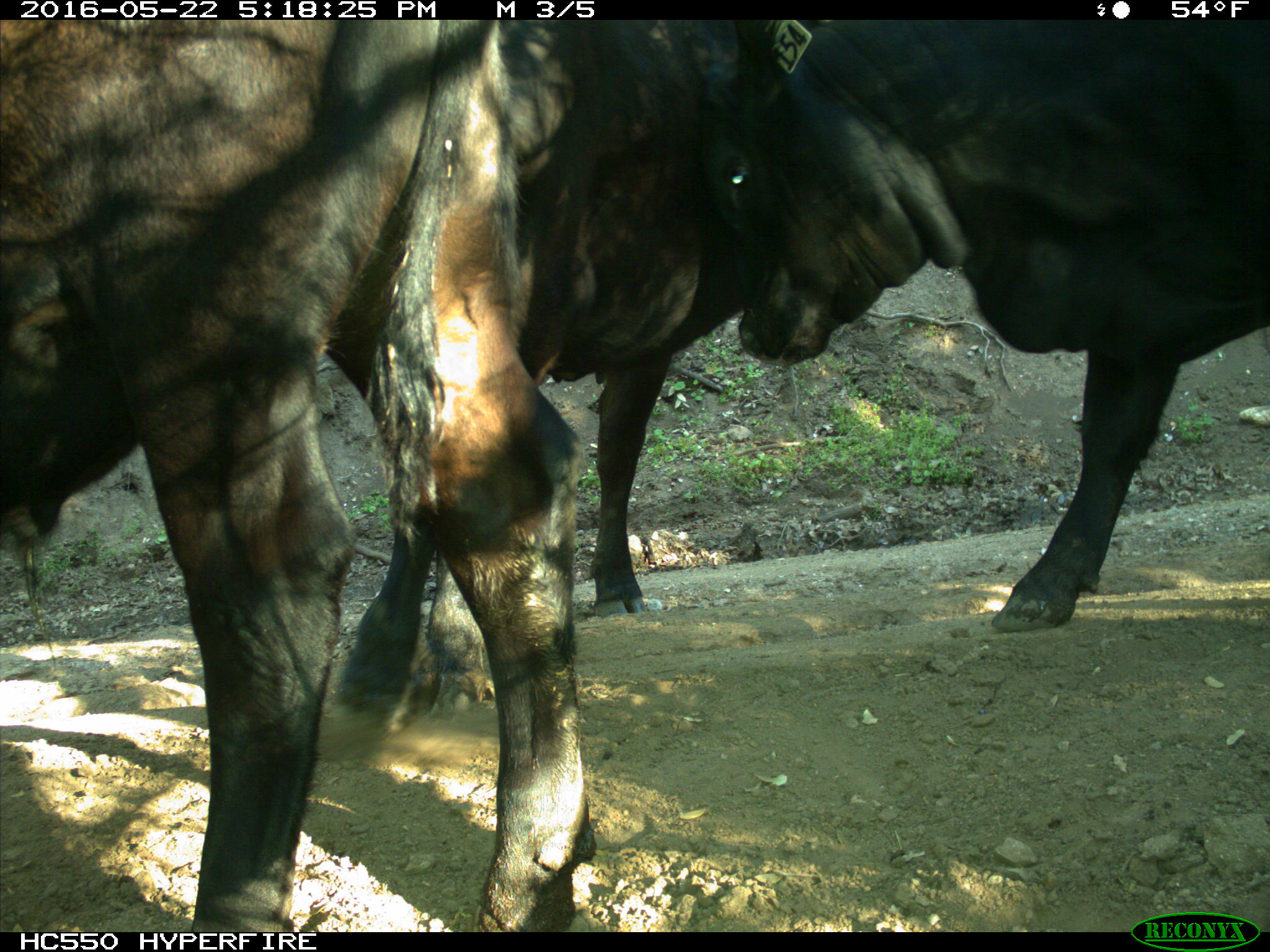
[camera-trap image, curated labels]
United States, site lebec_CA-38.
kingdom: Animalia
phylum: Chordata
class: Mammalia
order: Artiodactyla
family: Bovidae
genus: Bos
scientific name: Bos taurus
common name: domestic cow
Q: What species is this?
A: Bos taurus (domestic cow).